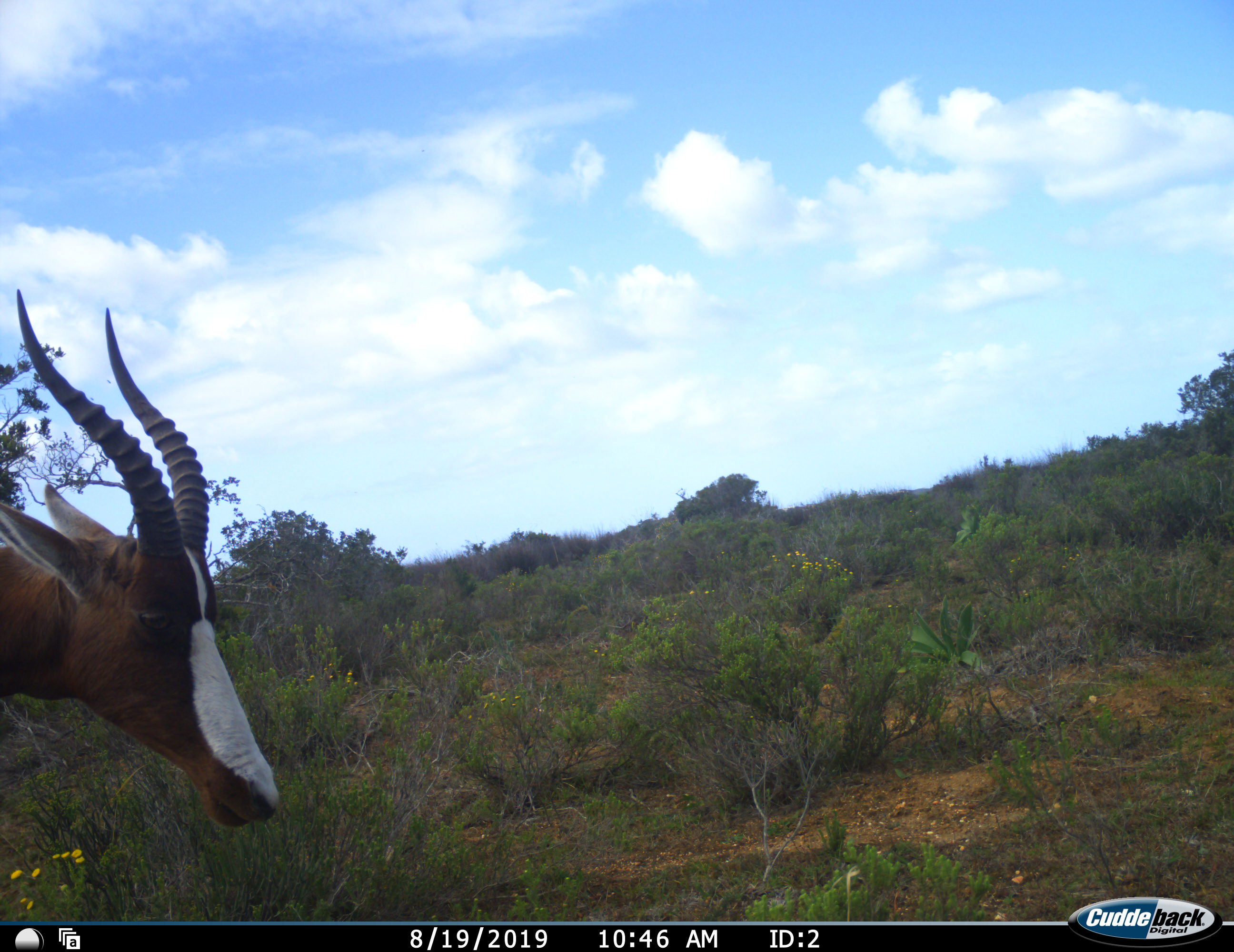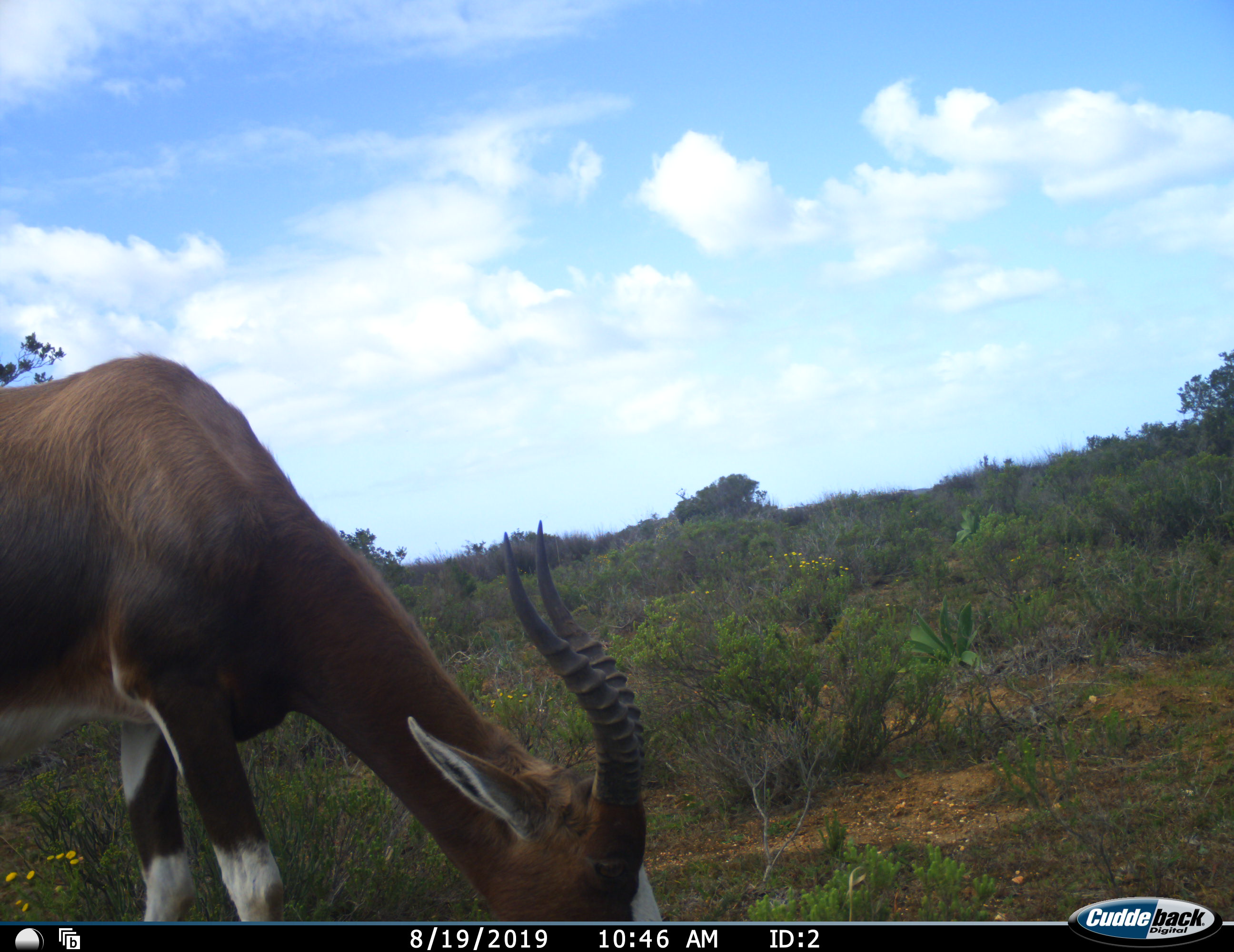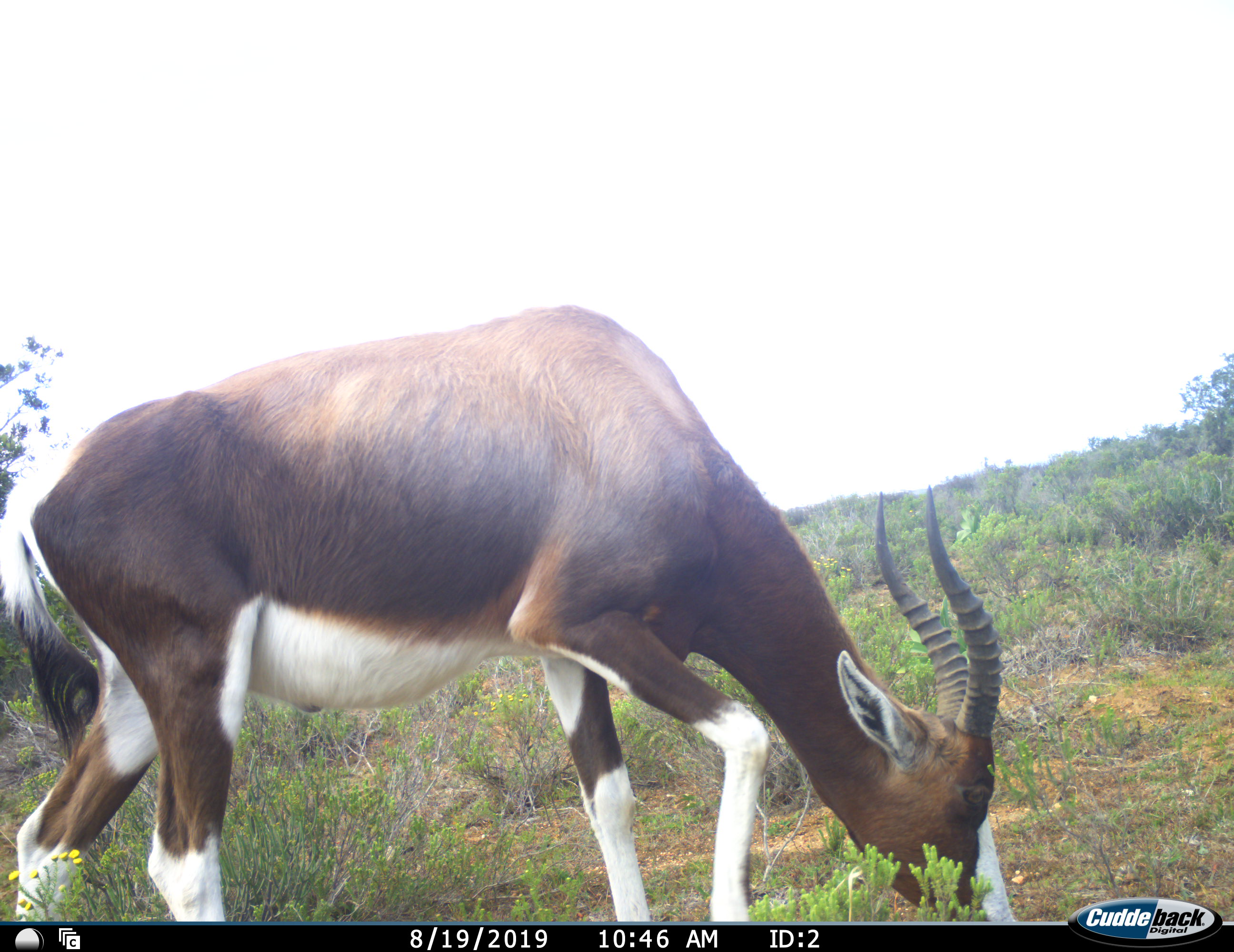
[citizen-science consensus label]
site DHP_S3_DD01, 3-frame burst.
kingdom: Animalia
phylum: Chordata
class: Mammalia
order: Artiodactyla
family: Bovidae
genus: Damaliscus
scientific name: Damaliscus pygargus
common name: bontebok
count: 1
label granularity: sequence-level